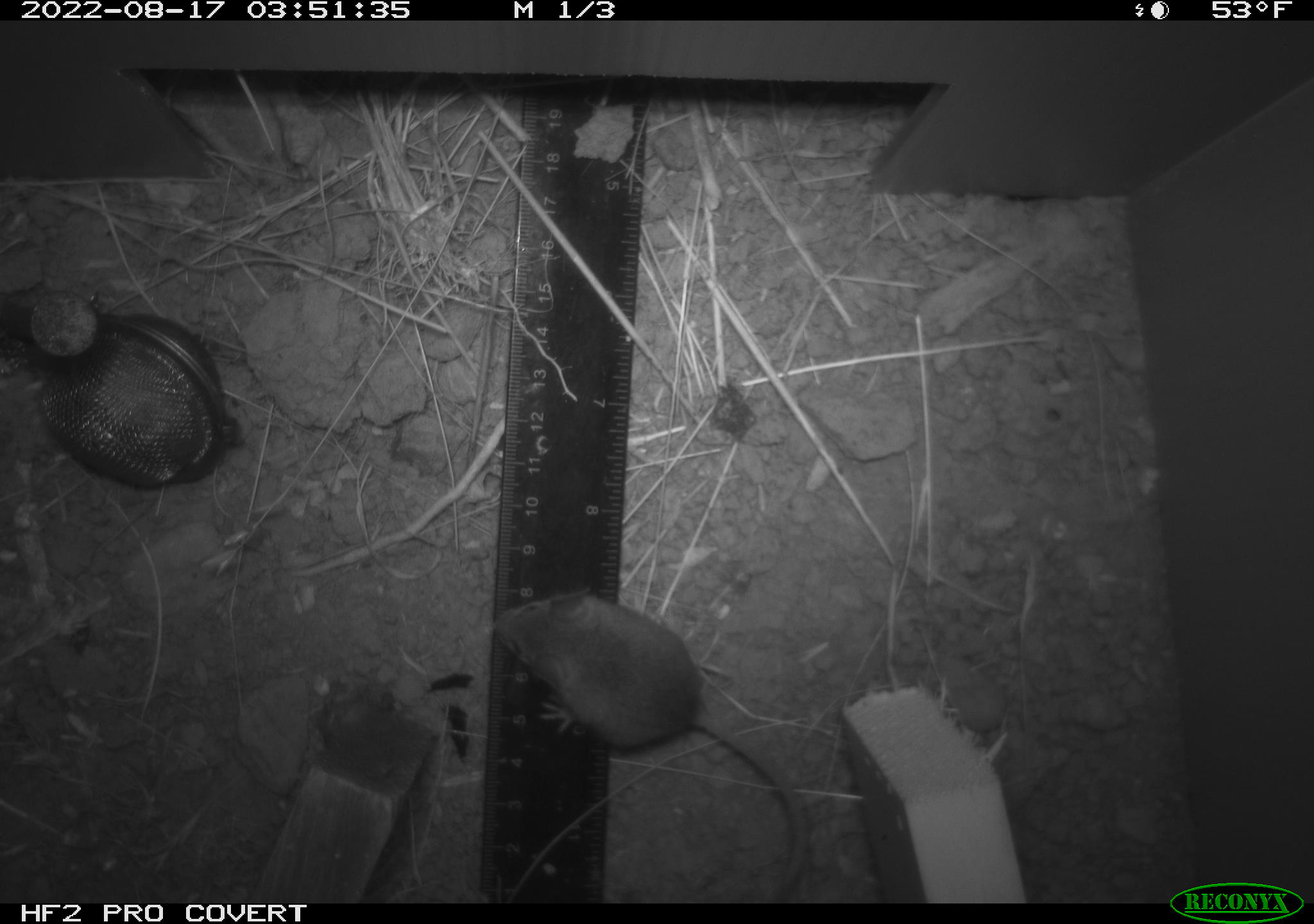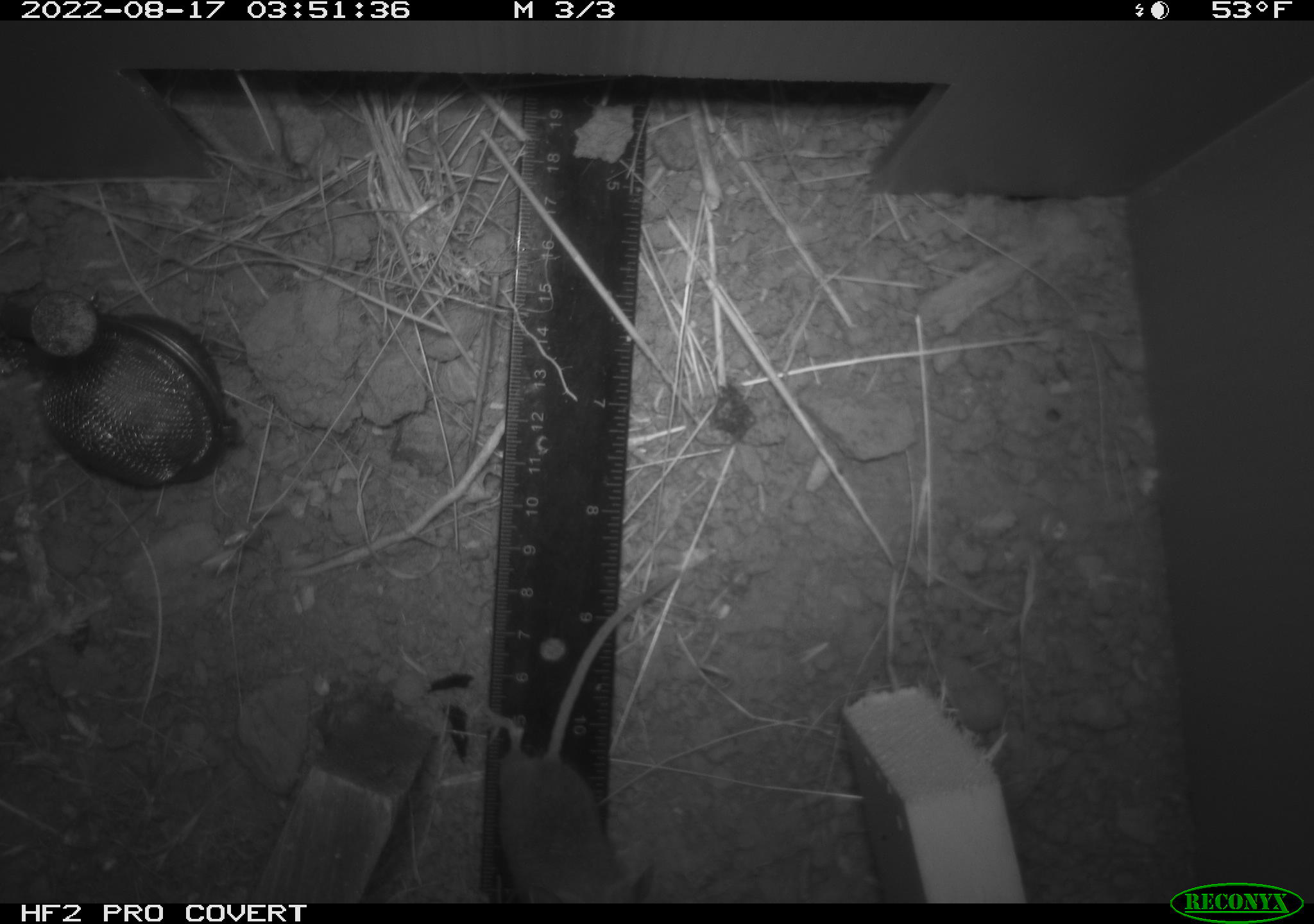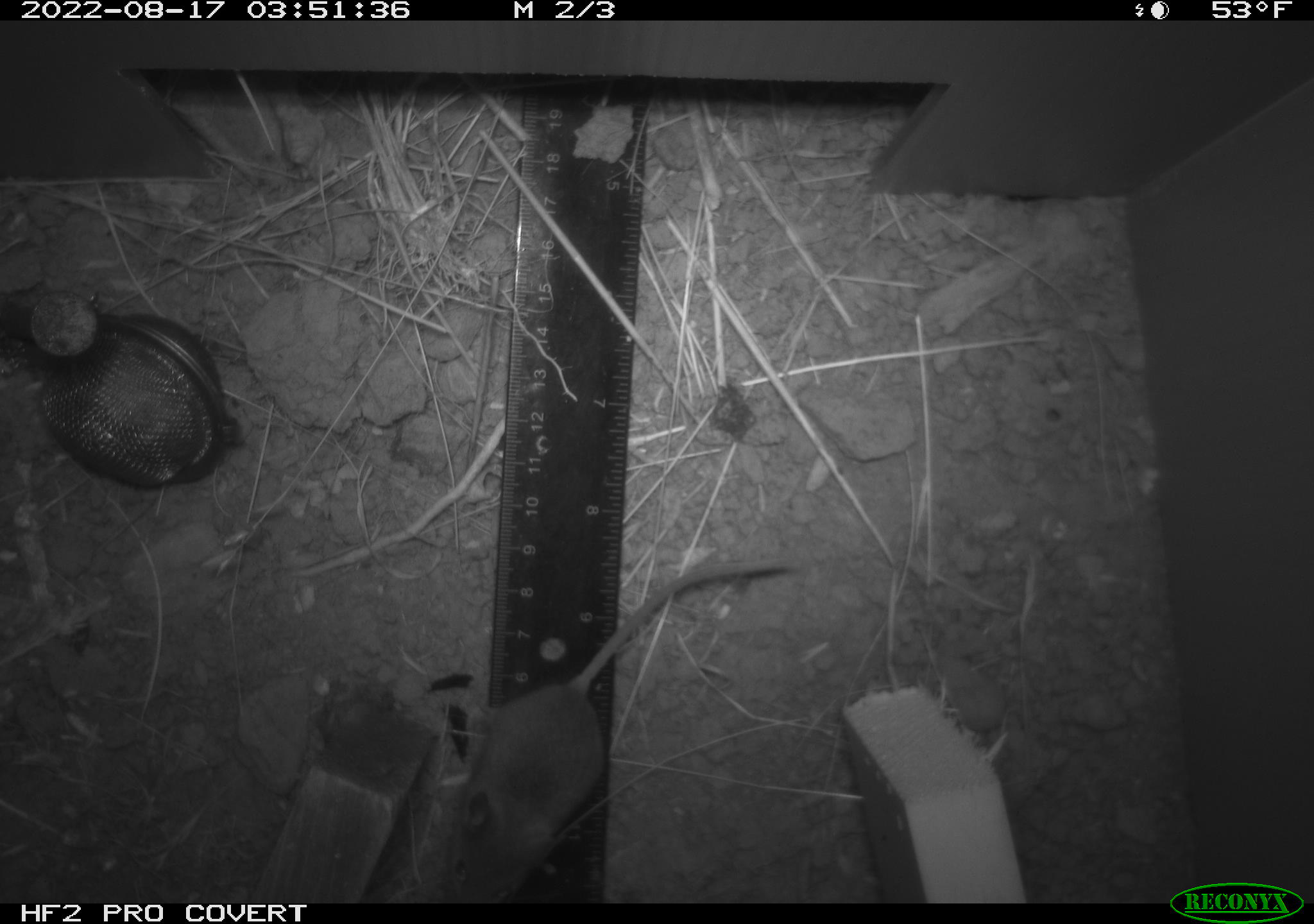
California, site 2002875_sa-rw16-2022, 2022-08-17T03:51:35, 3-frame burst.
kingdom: Animalia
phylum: Chordata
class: Mammalia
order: Rodentia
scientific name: Rodentia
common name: mouse species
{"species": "mouse species (Rodentia)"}